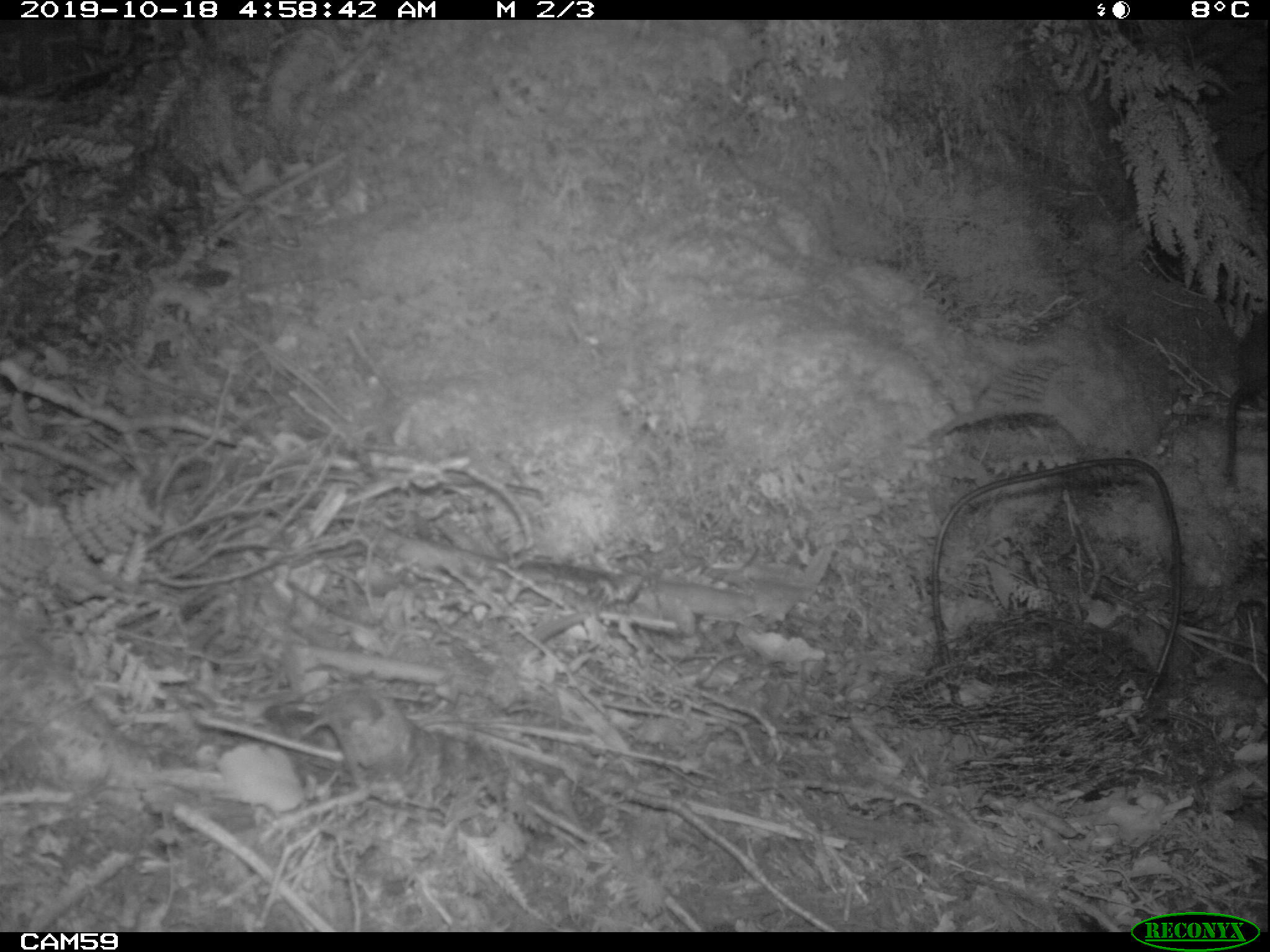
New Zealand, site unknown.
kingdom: Animalia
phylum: Chordata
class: Mammalia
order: Rodentia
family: Muridae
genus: Rattus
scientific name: Rattus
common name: rat